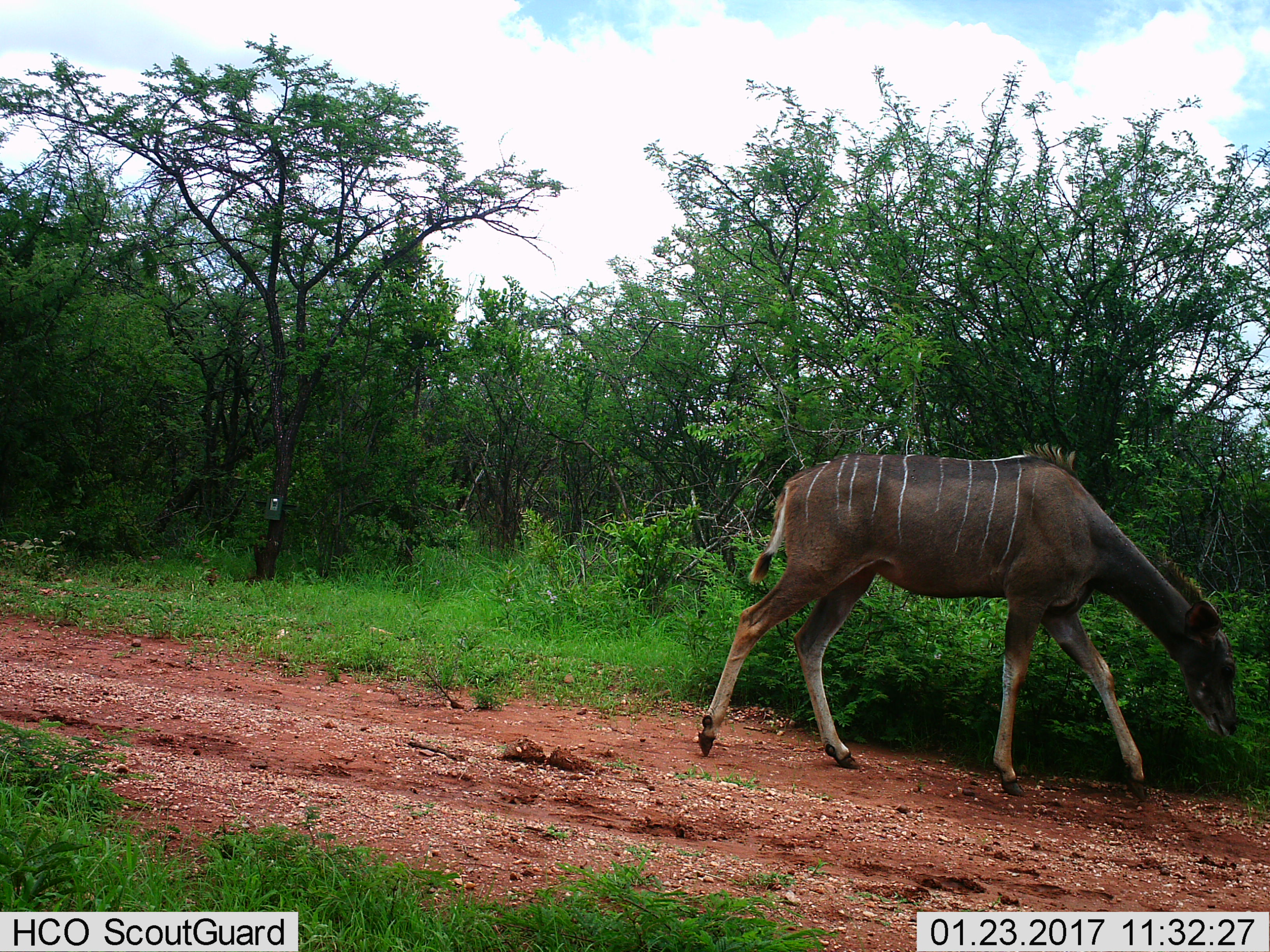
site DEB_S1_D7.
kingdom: Animalia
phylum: Chordata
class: Mammalia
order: Artiodactyla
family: Bovidae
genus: Tragelaphus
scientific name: Tragelaphus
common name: kudu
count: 1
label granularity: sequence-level